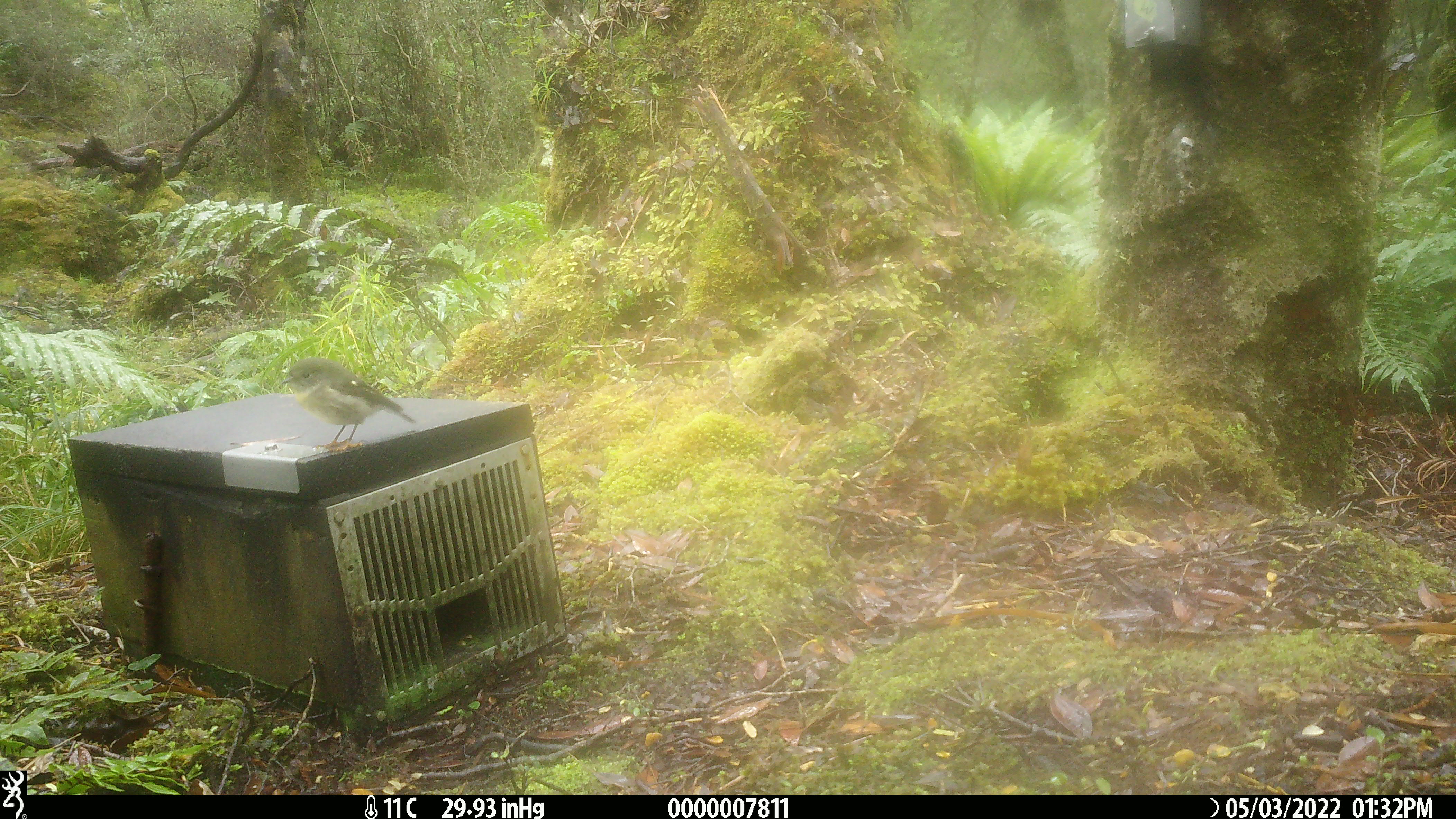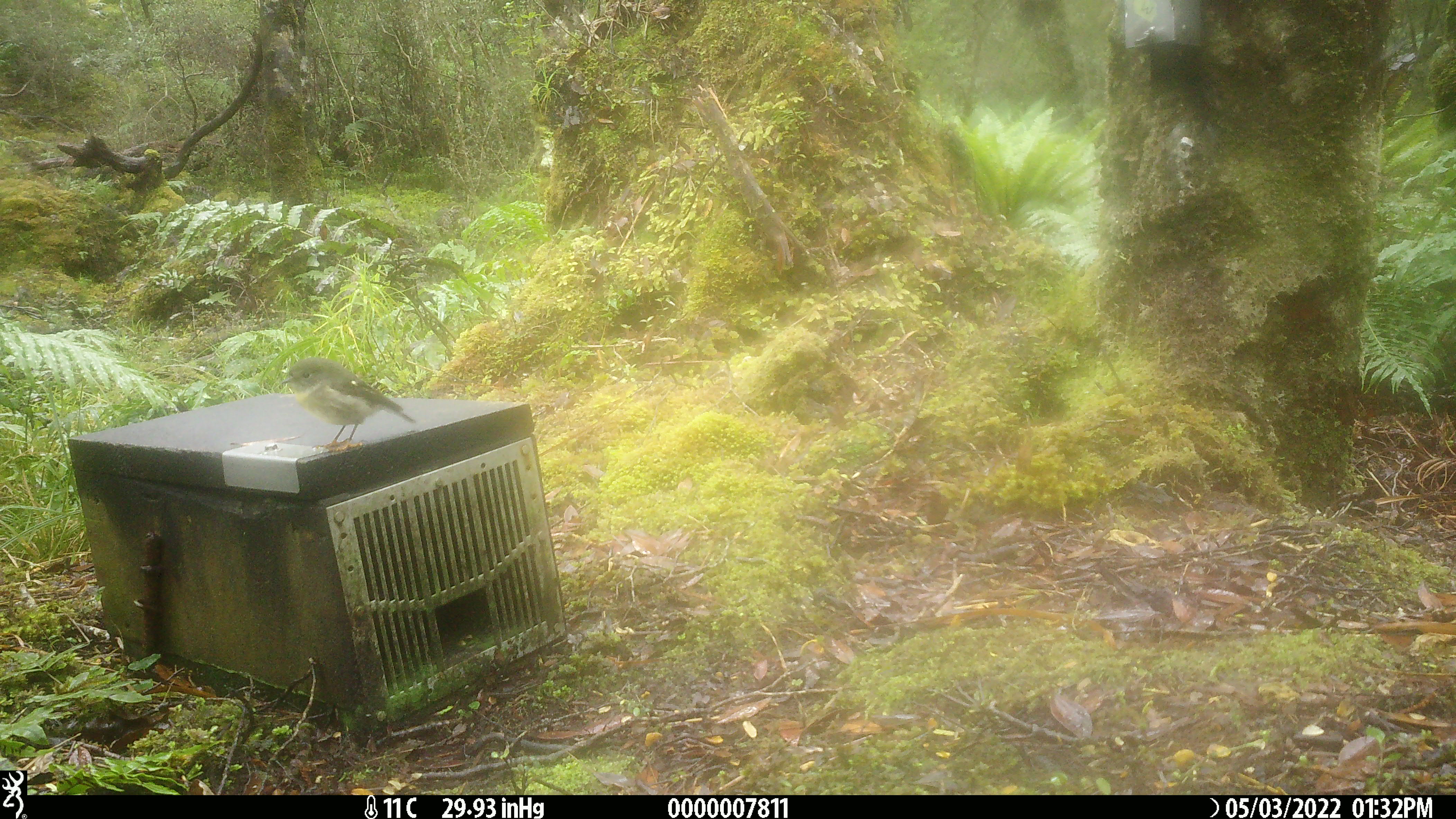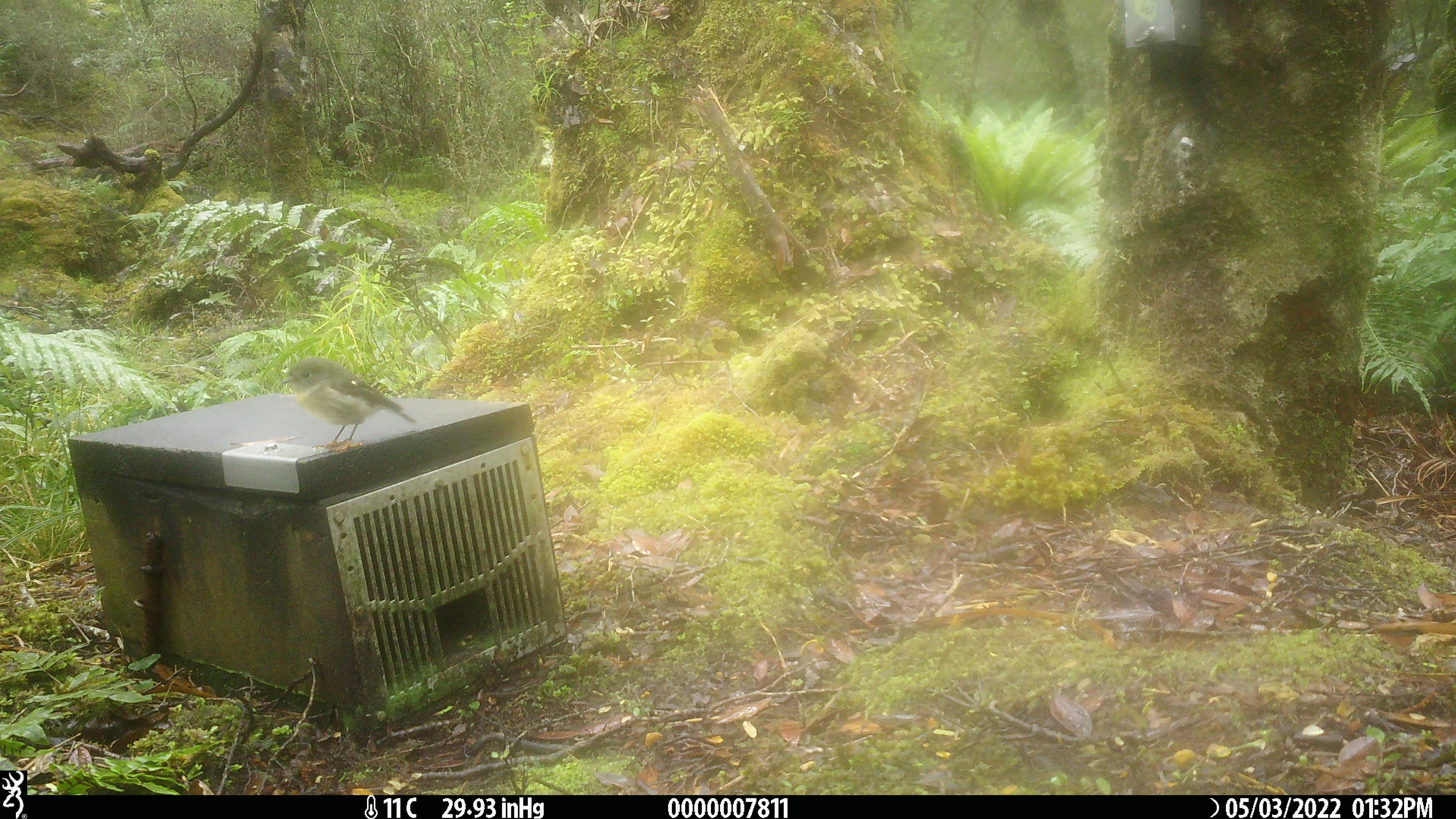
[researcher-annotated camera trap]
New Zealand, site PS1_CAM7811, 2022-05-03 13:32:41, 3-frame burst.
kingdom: Animalia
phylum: Chordata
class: Aves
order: Passeriformes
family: Petroicidae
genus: Petroica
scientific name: Petroica macrocephala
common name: tomtit